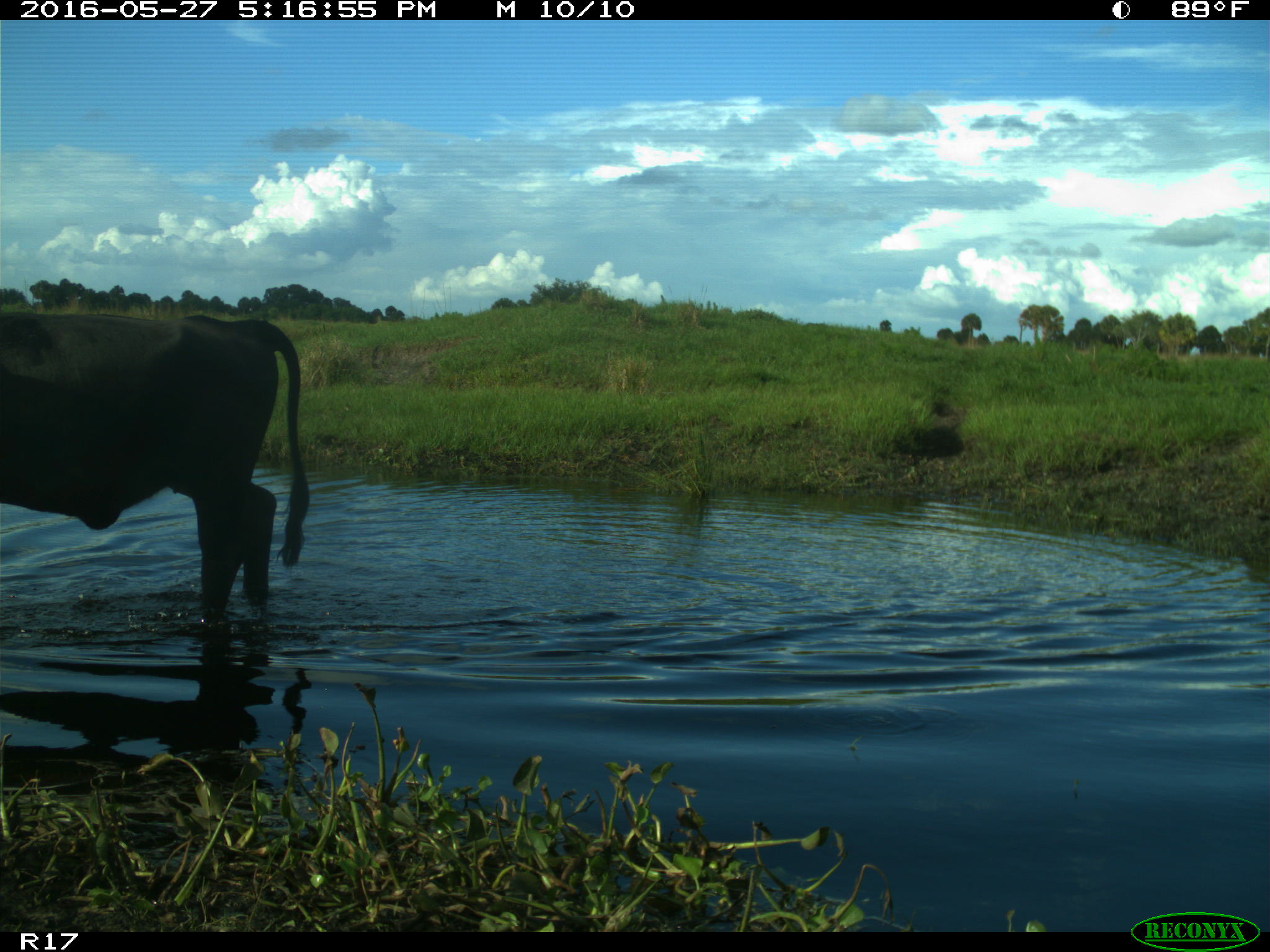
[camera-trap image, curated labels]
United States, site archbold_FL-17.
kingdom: Animalia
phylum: Chordata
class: Mammalia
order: Artiodactyla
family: Bovidae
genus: Bos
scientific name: Bos taurus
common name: domestic cow